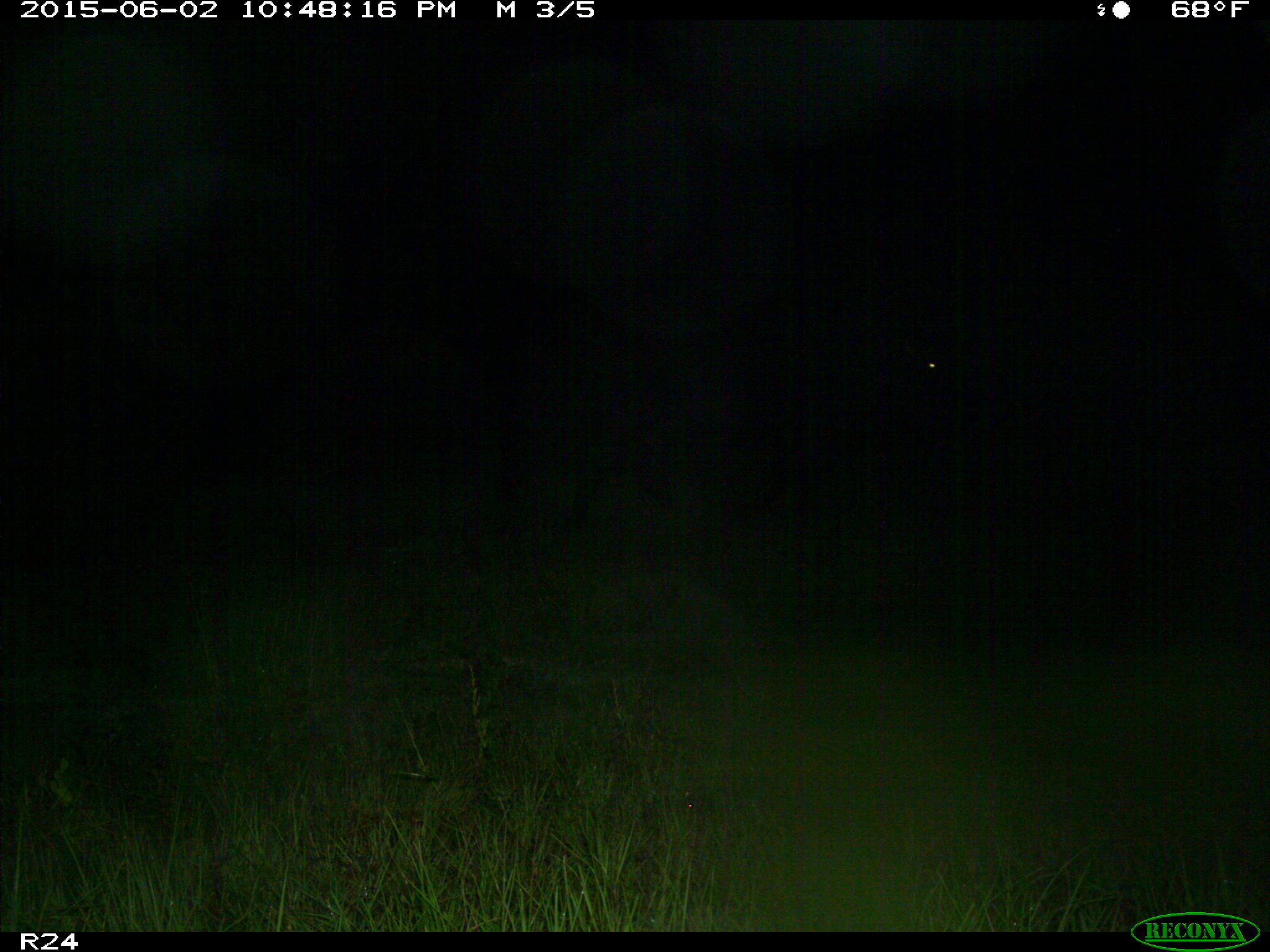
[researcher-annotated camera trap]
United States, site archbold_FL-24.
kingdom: Animalia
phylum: Chordata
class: Mammalia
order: Artiodactyla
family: Bovidae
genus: Bos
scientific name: Bos taurus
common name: domestic cow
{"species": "Bos taurus (domestic cow)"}